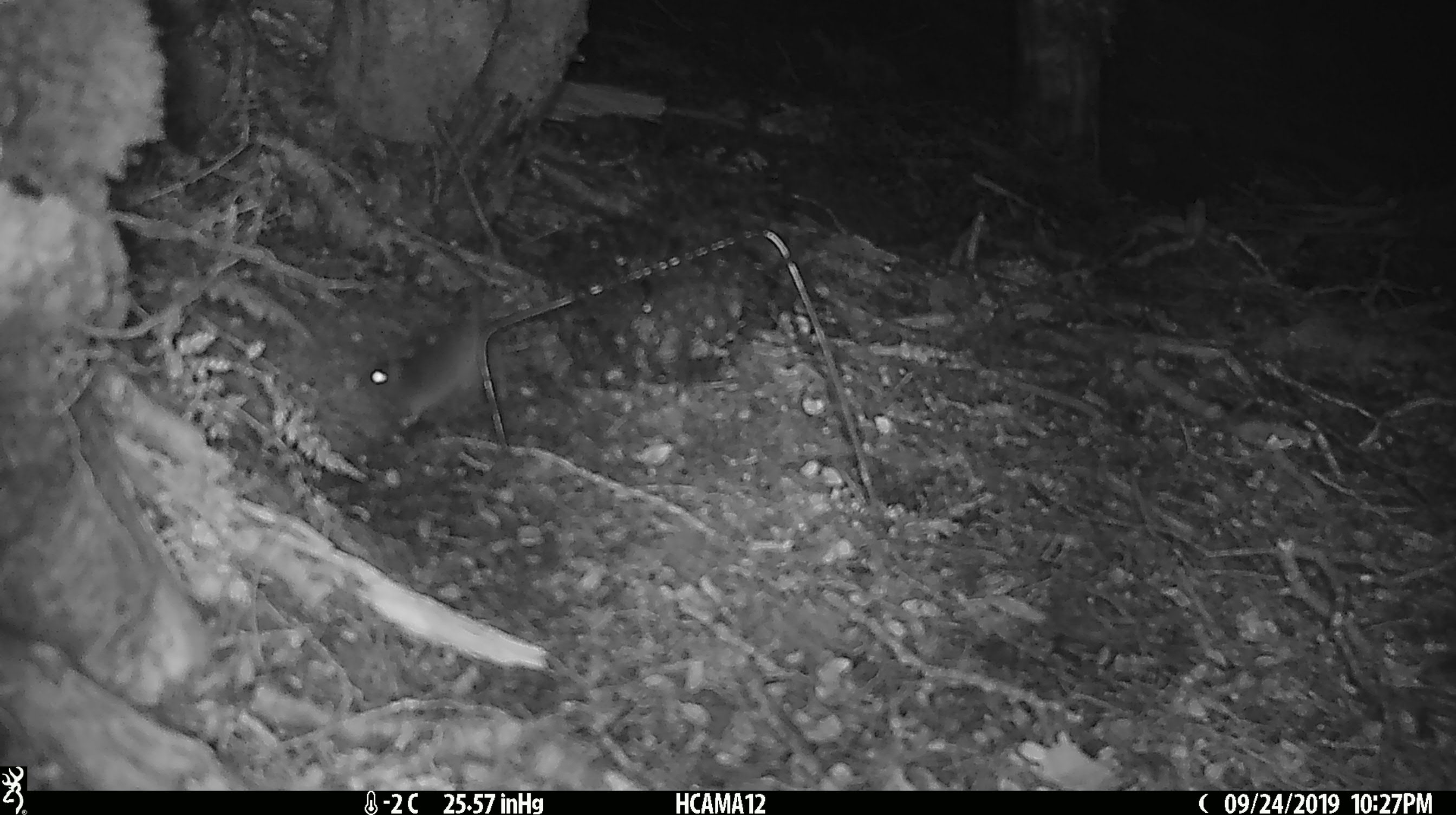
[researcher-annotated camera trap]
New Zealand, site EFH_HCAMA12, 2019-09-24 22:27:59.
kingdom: Animalia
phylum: Chordata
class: Mammalia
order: Rodentia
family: Muridae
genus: Mus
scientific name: Mus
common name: mouse